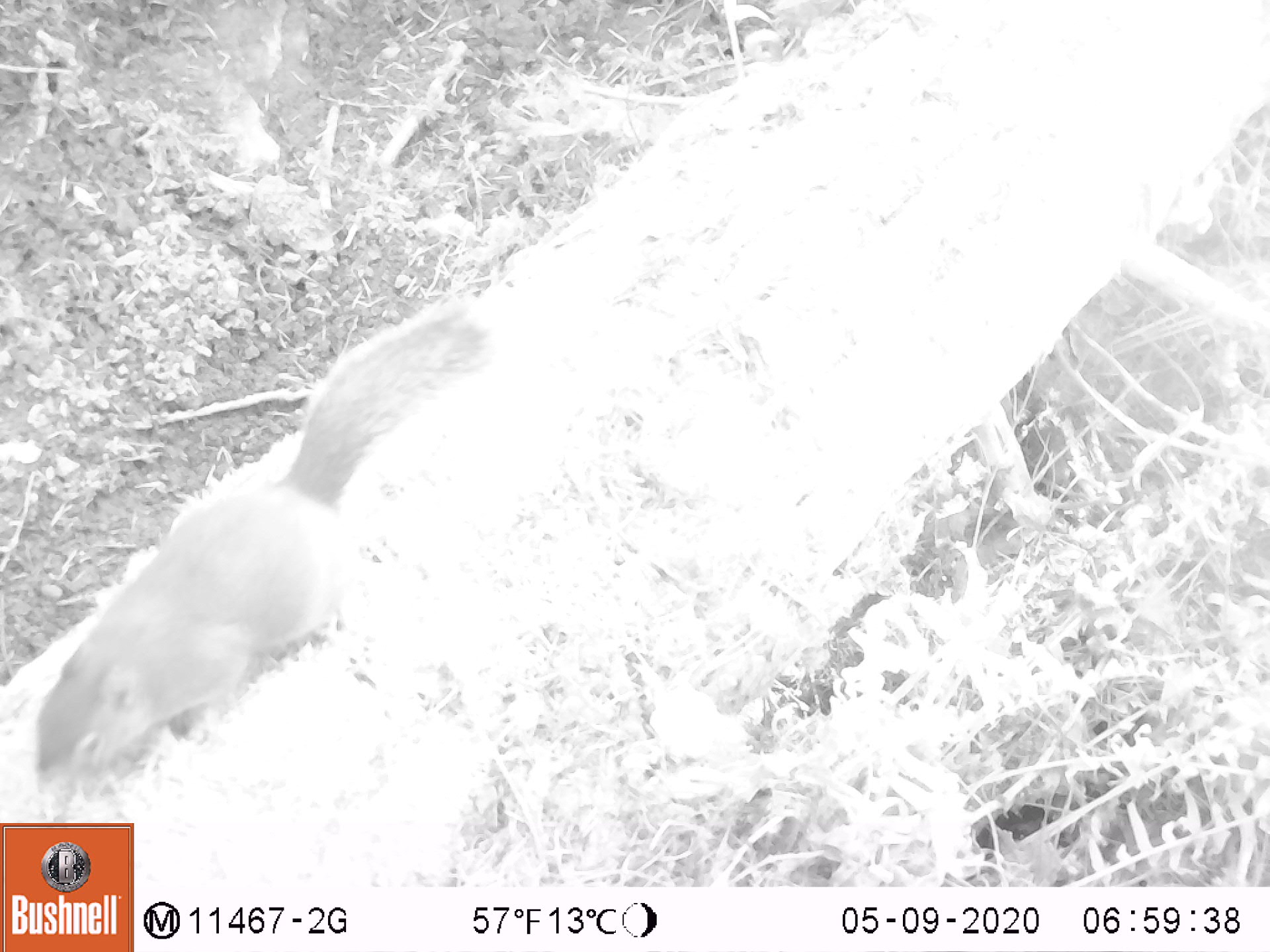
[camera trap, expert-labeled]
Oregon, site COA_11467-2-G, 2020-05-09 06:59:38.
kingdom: Animalia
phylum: Chordata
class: Mammalia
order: Rodentia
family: Sciuridae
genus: Tamiasciurus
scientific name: Tamiasciurus douglasii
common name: douglas squirrel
Douglas squirrel (Tamiasciurus douglasii).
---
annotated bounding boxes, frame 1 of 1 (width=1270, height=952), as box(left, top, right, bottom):
douglas squirrel: box(29, 304, 496, 786)